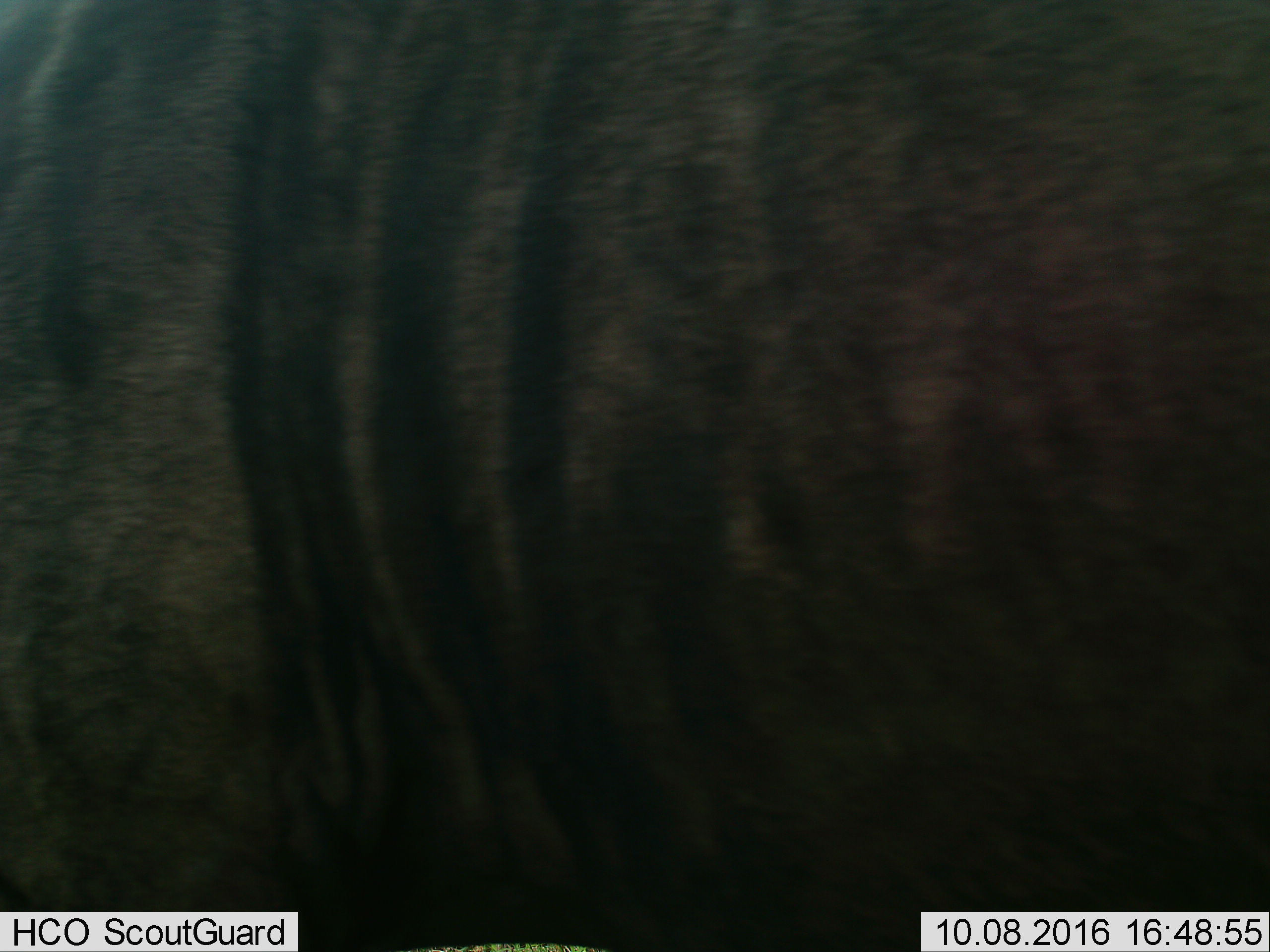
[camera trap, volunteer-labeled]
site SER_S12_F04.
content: unidentified animal